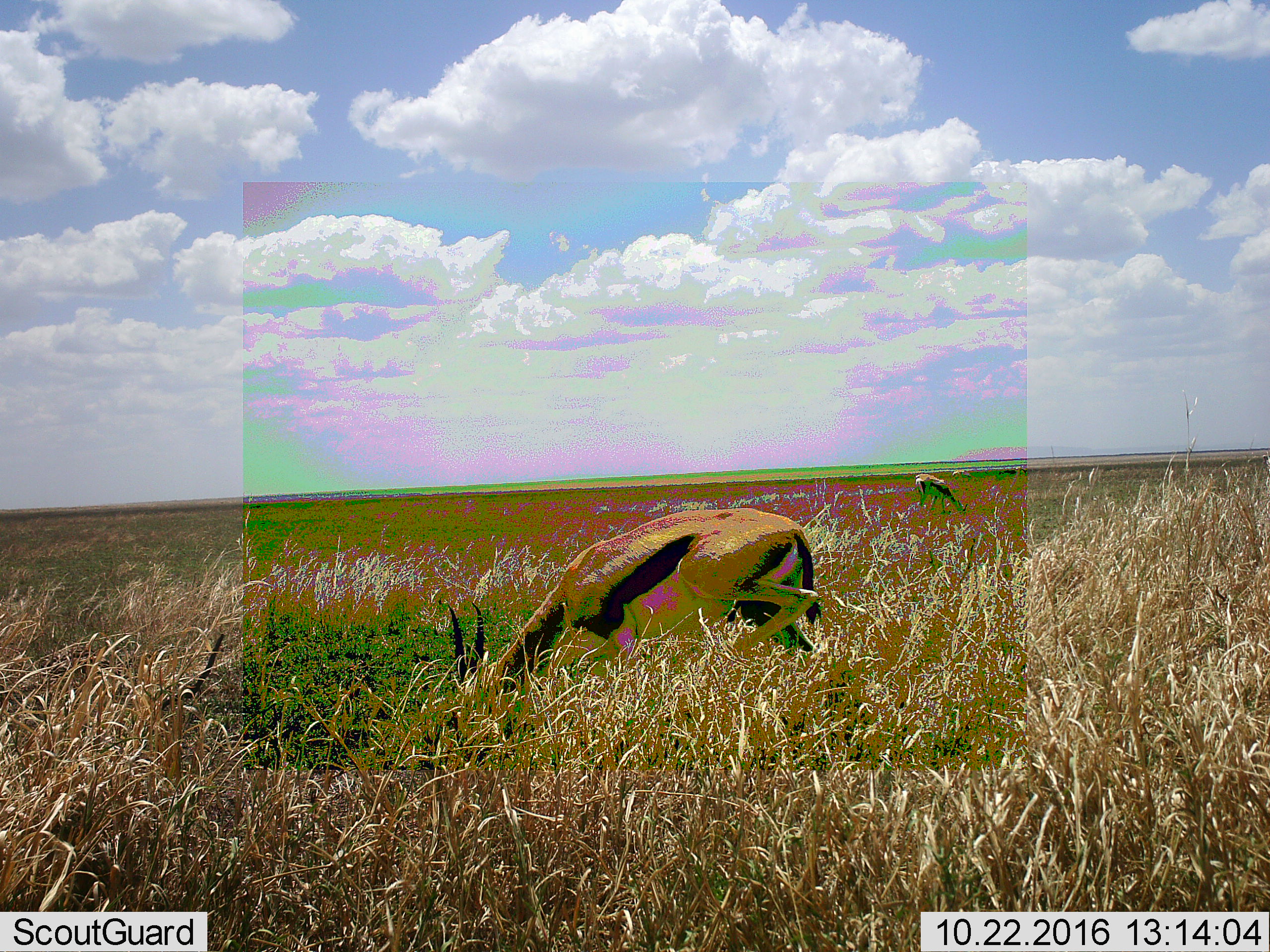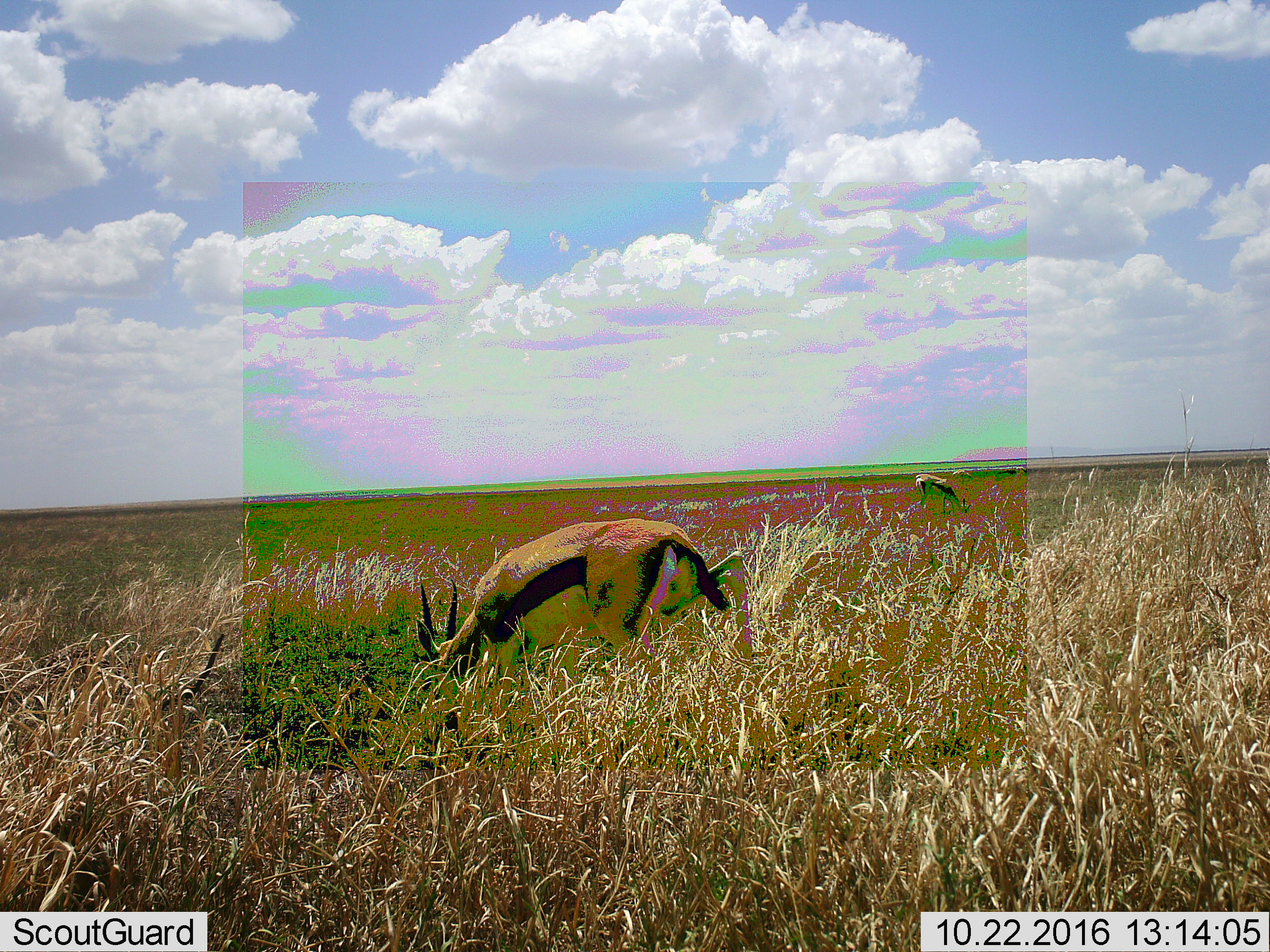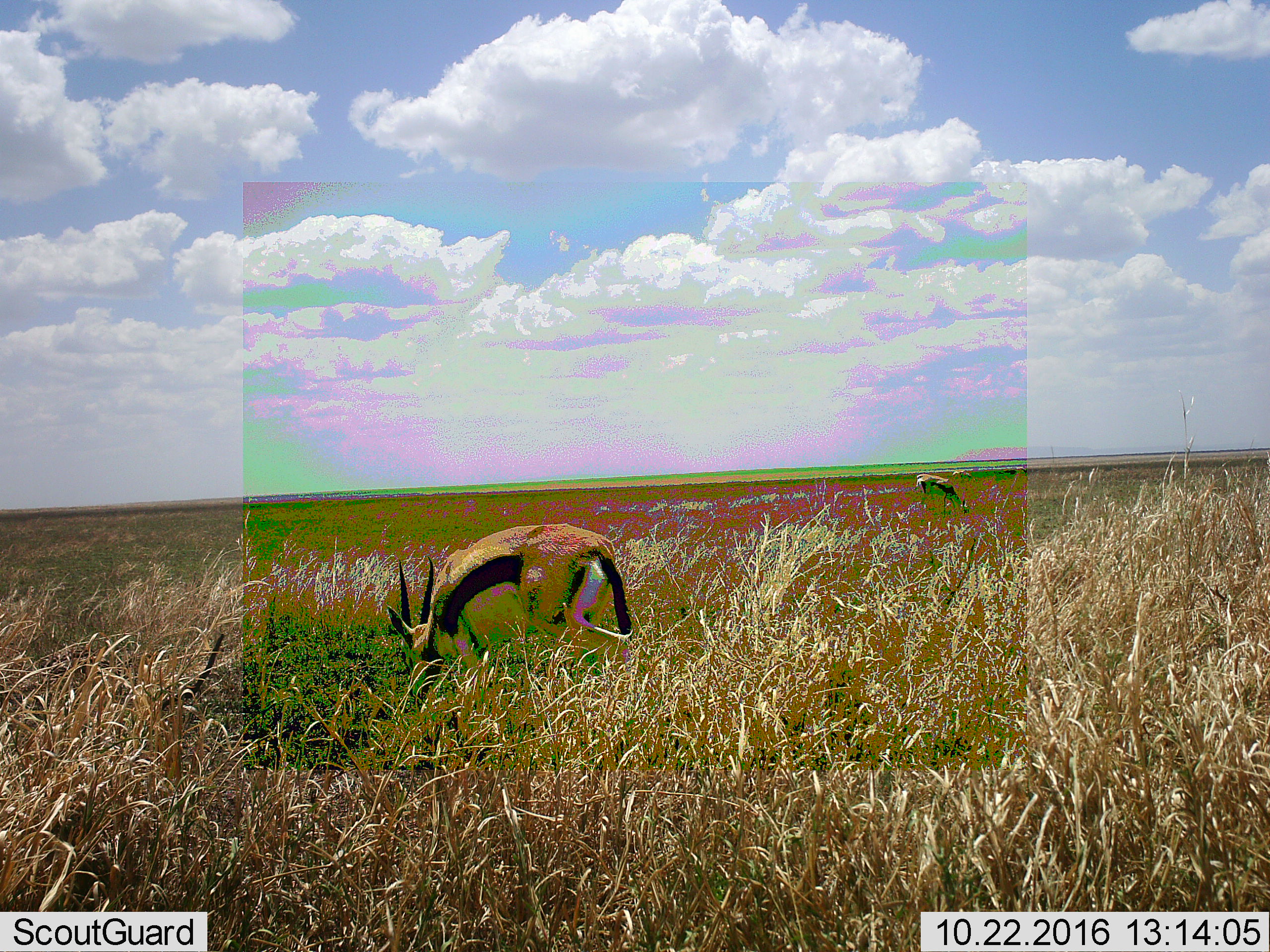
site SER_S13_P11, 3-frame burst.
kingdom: Animalia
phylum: Chordata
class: Mammalia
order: Artiodactyla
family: Bovidae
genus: Eudorcas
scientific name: Eudorcas thomsonii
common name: thomson's gazelle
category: gazellethomsons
Gazellethomsons (thomson's gazelle) (Eudorcas thomsonii), count 2. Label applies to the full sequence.